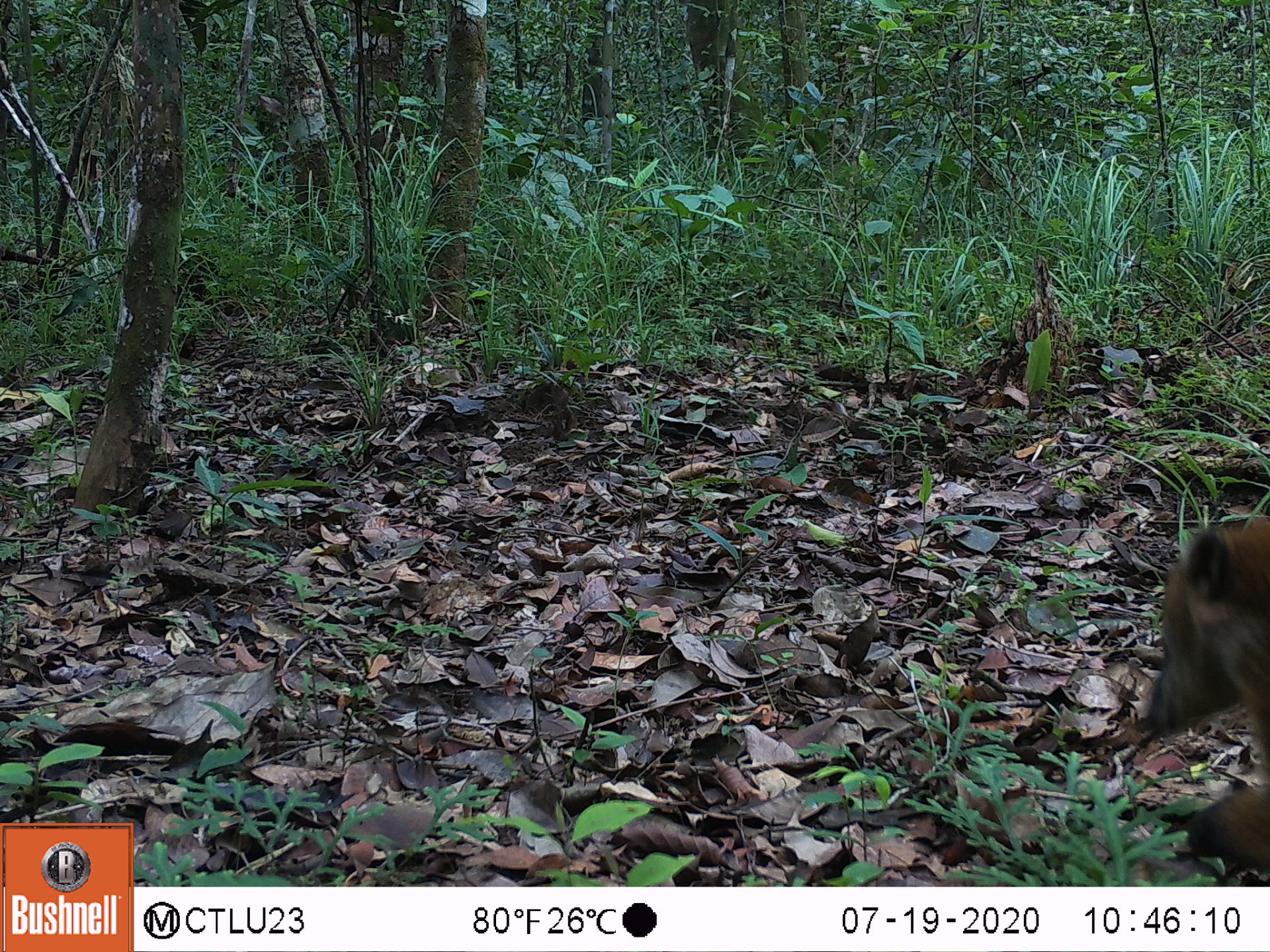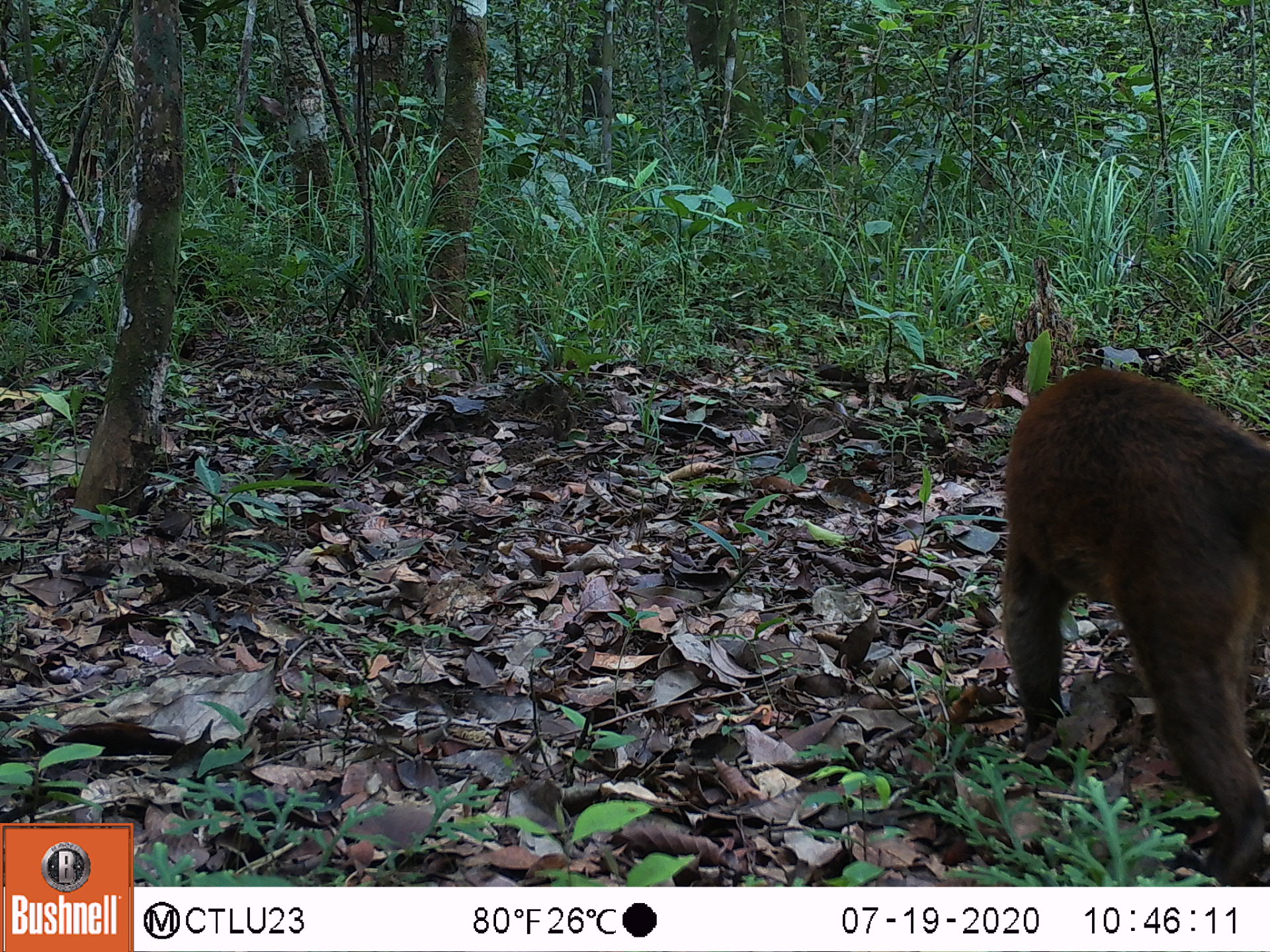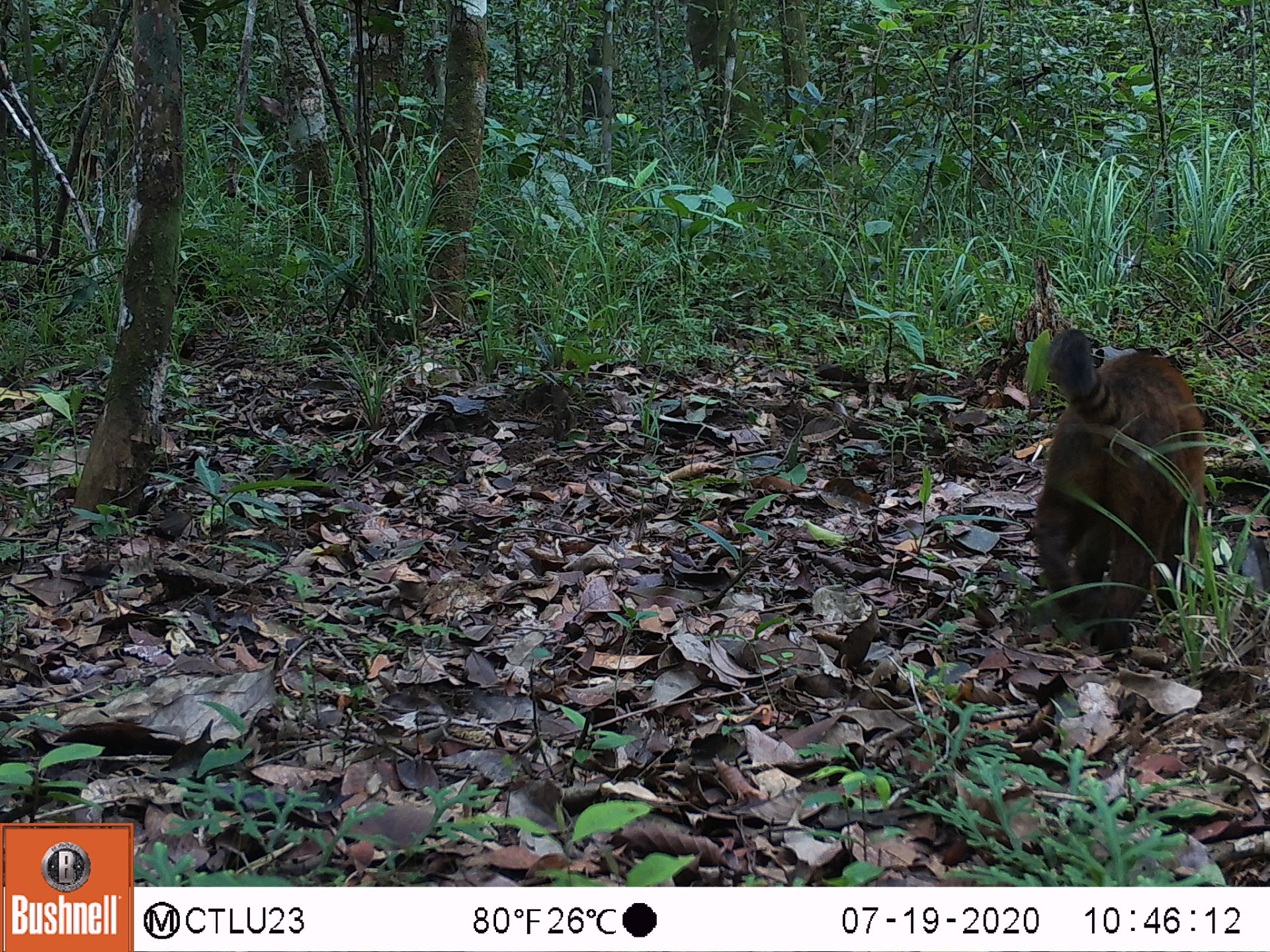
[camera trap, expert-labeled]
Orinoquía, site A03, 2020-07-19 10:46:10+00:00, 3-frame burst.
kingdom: Animalia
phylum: Chordata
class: Mammalia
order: Carnivora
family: Procyonidae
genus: Nasua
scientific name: Nasua nasua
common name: south american coati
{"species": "south american coati (Nasua nasua)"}